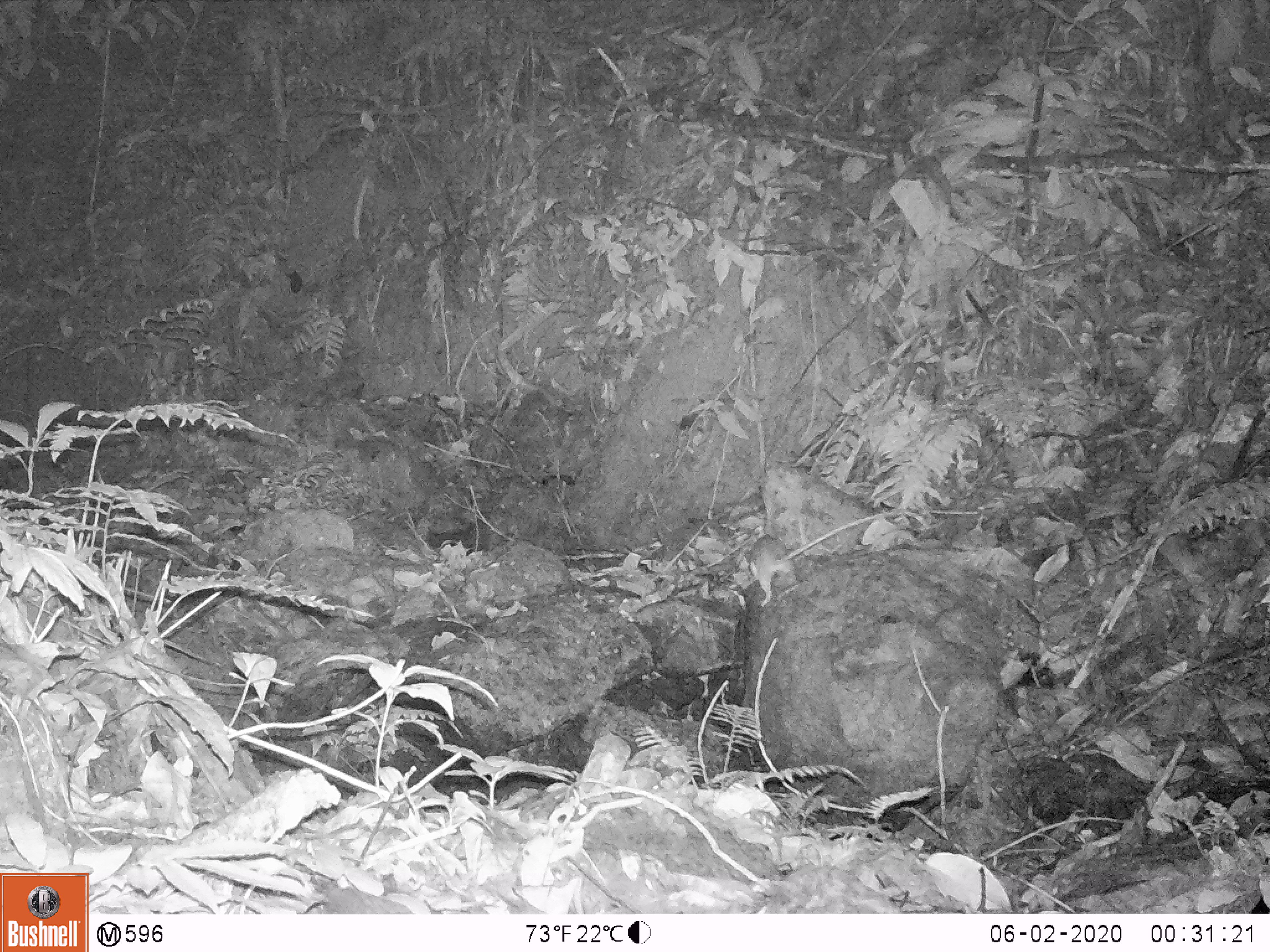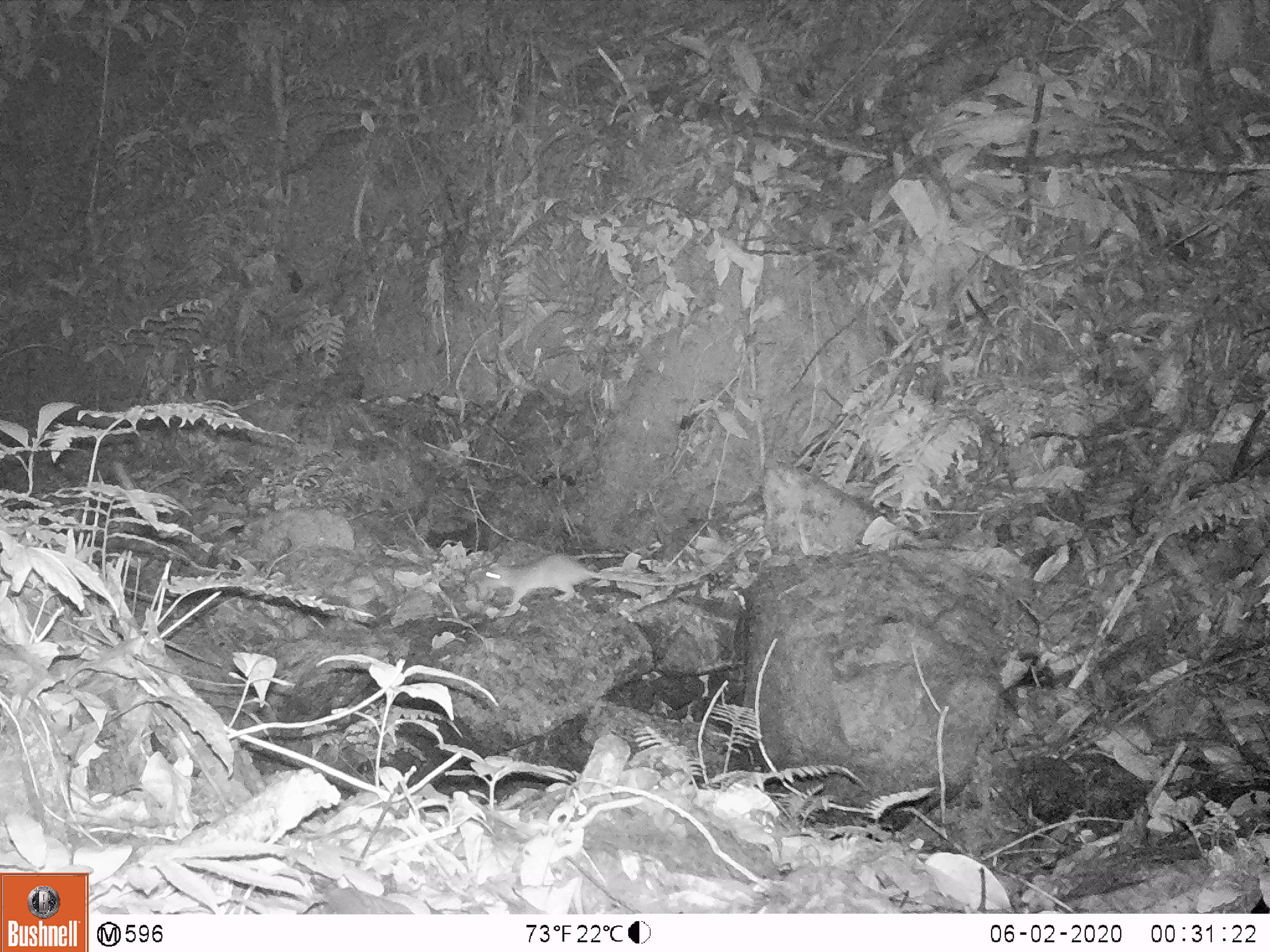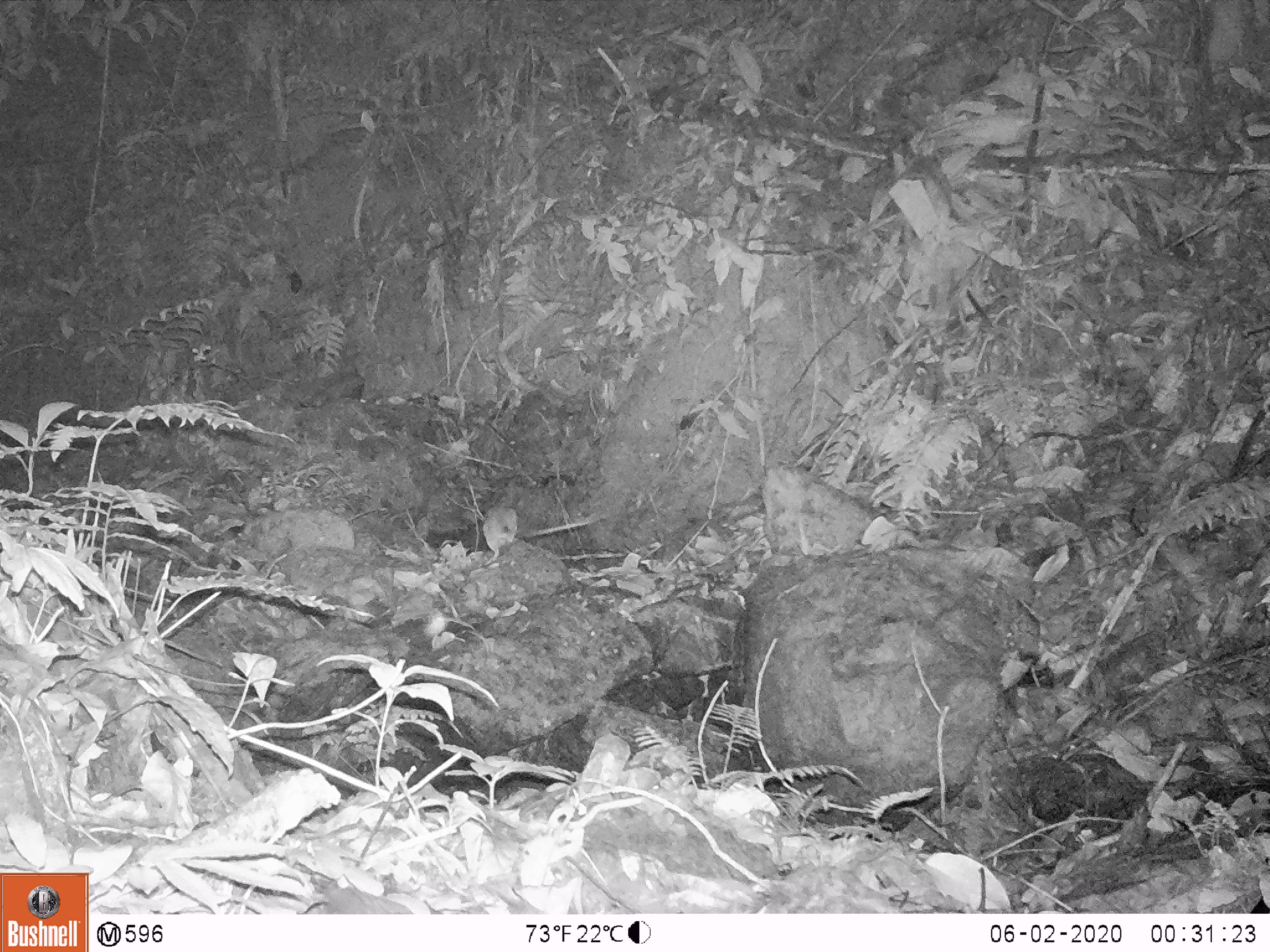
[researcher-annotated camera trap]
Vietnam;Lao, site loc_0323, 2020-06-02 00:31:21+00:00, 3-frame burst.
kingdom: Animalia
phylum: Chordata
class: Mammalia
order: Rodentia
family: Muridae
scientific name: Muridae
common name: old-world mice and rats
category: unidentified murid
Unidentified murid (old-world mice and rats) (Muridae). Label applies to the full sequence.